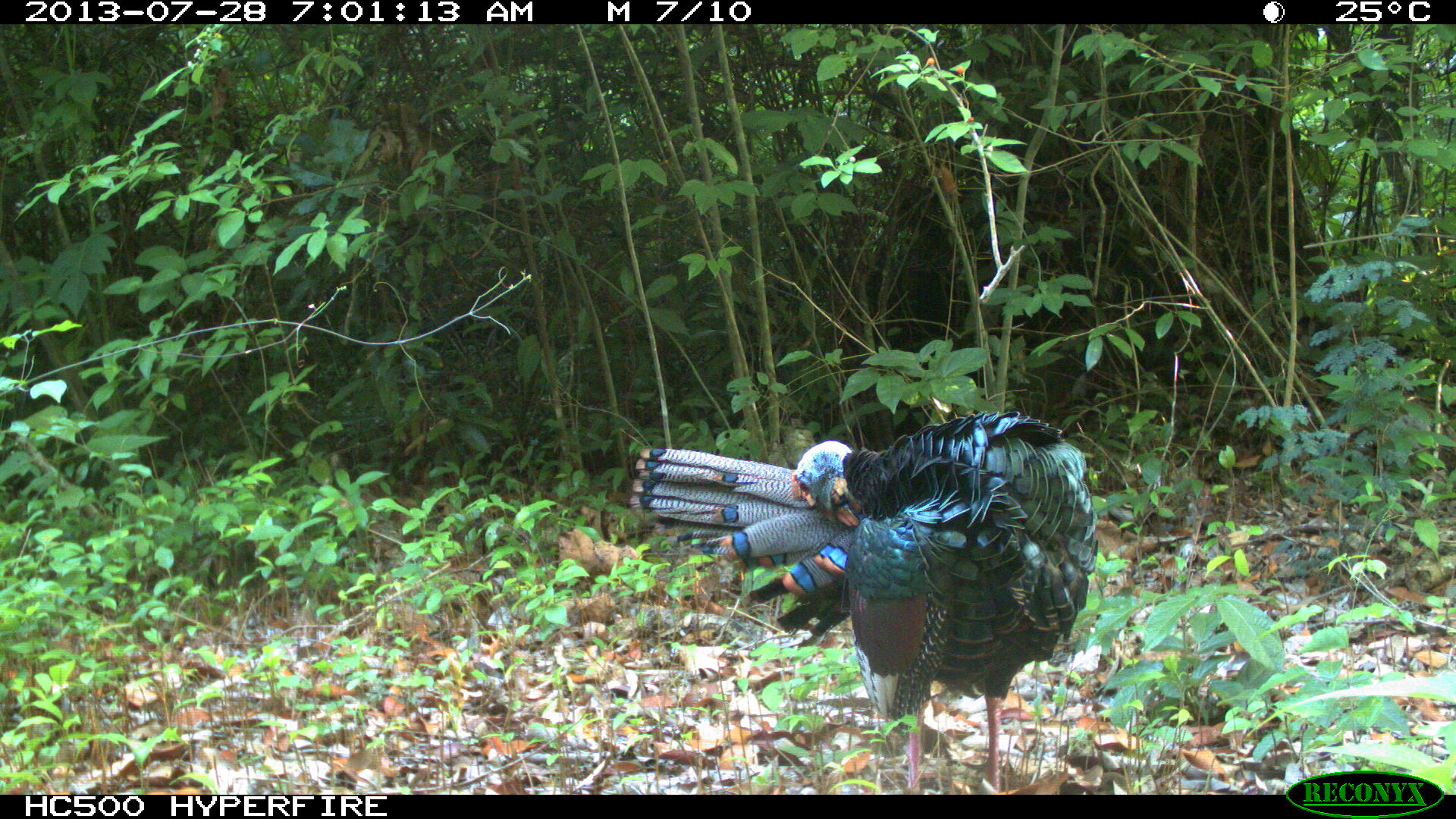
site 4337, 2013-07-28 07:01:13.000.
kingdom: Animalia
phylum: Chordata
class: Aves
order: Galliformes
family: Phasianidae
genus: Meleagris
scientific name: Meleagris ocellata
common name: ocellated turkey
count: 1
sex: male